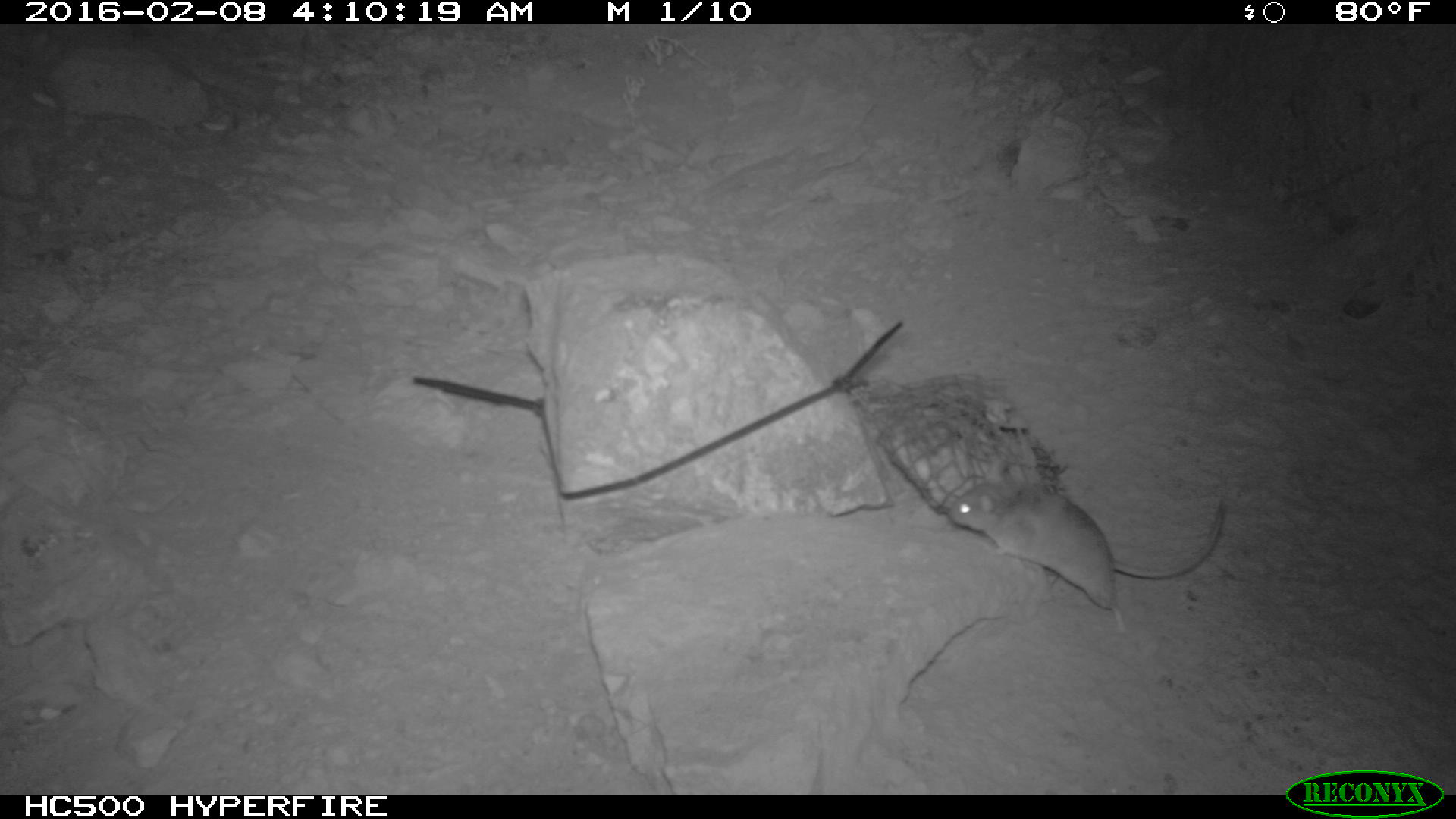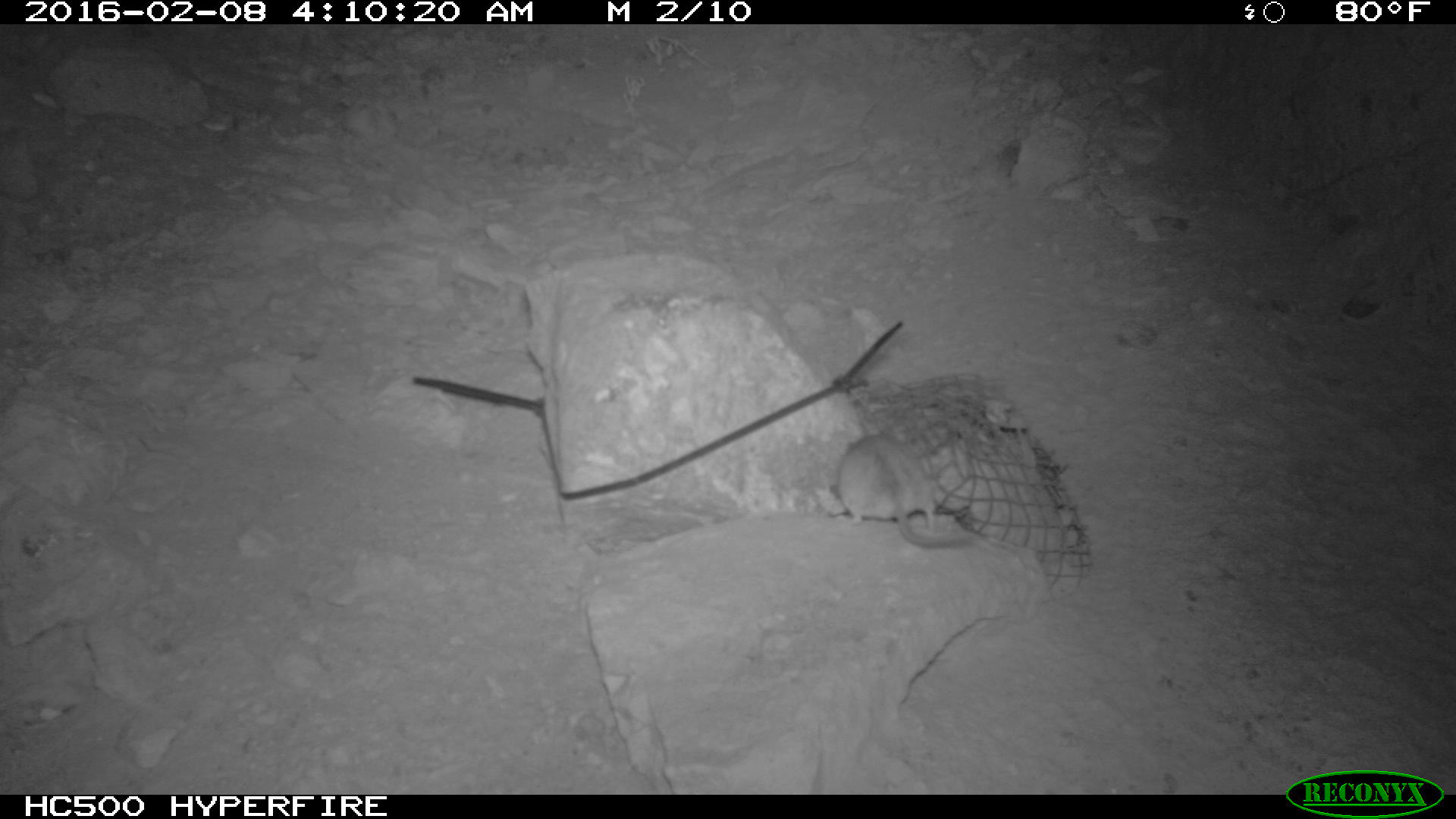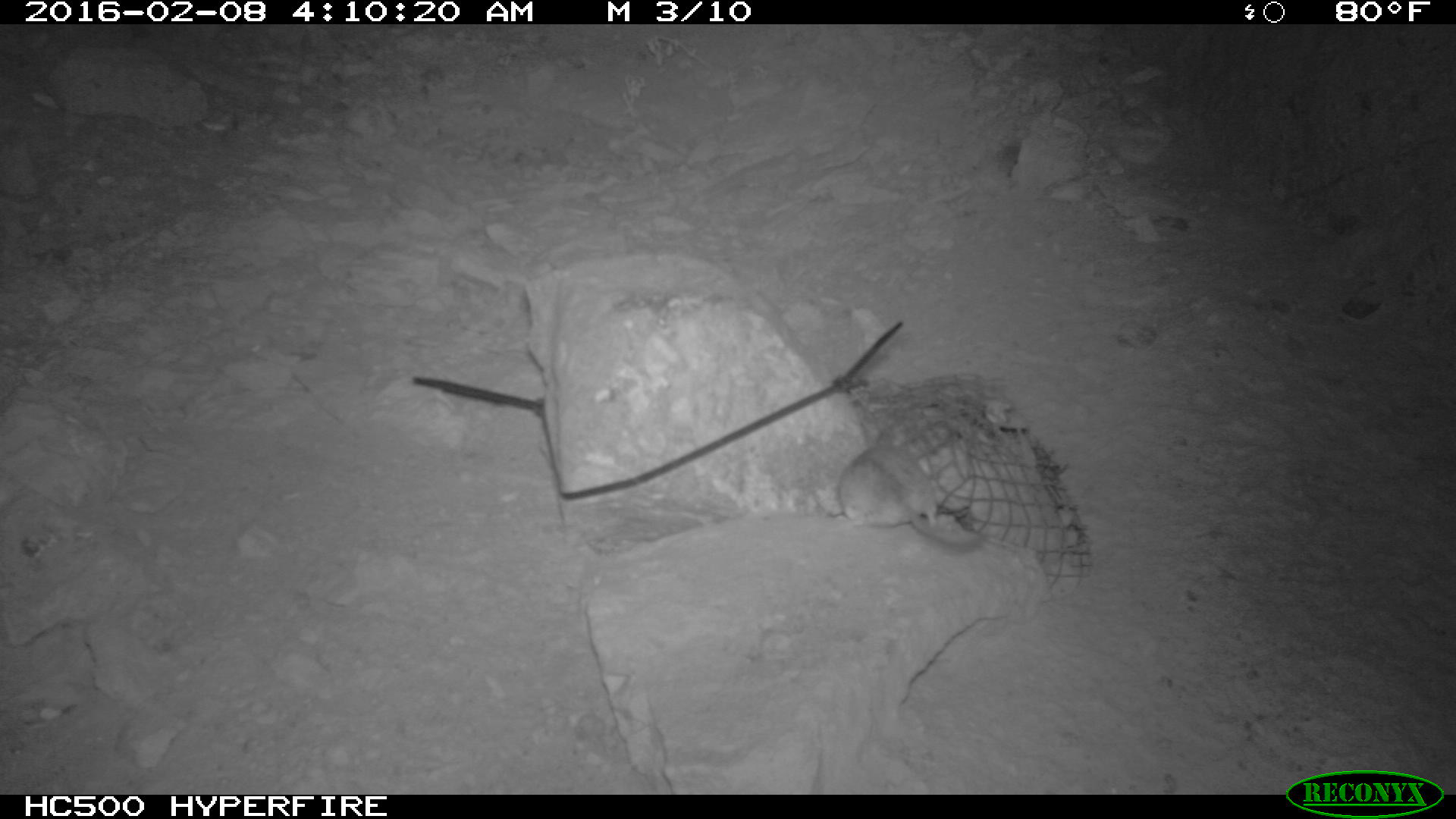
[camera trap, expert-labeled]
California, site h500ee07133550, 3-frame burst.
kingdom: Animalia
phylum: Chordata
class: Mammalia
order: Rodentia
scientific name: Rodentia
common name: rodent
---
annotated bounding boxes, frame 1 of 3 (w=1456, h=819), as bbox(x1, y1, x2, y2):
rodent: bbox(950, 465, 1229, 632)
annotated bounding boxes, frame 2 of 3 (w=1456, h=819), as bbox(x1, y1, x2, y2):
rodent: bbox(833, 428, 973, 547)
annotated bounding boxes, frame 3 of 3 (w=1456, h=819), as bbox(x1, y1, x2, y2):
rodent: bbox(836, 431, 985, 550)